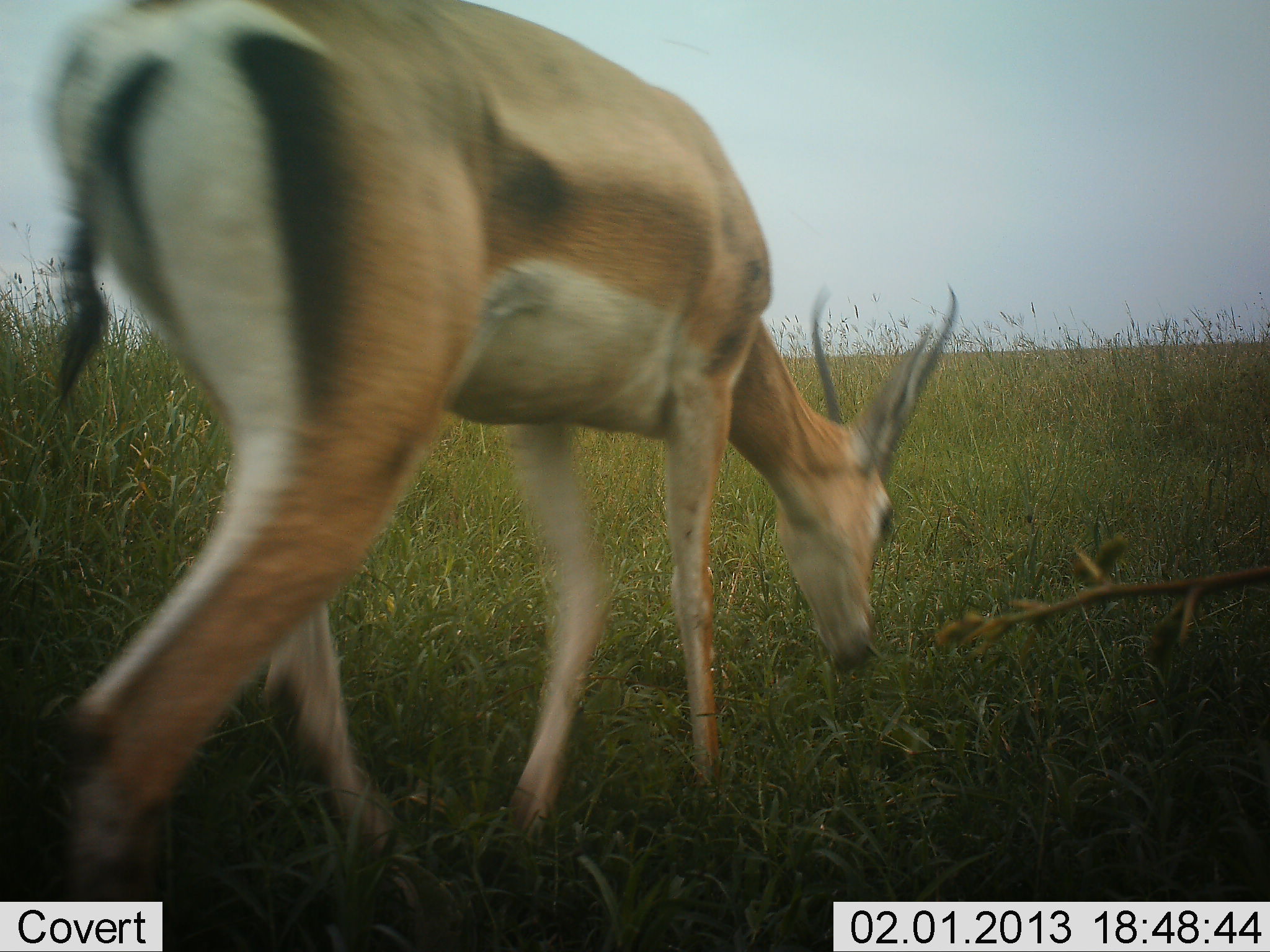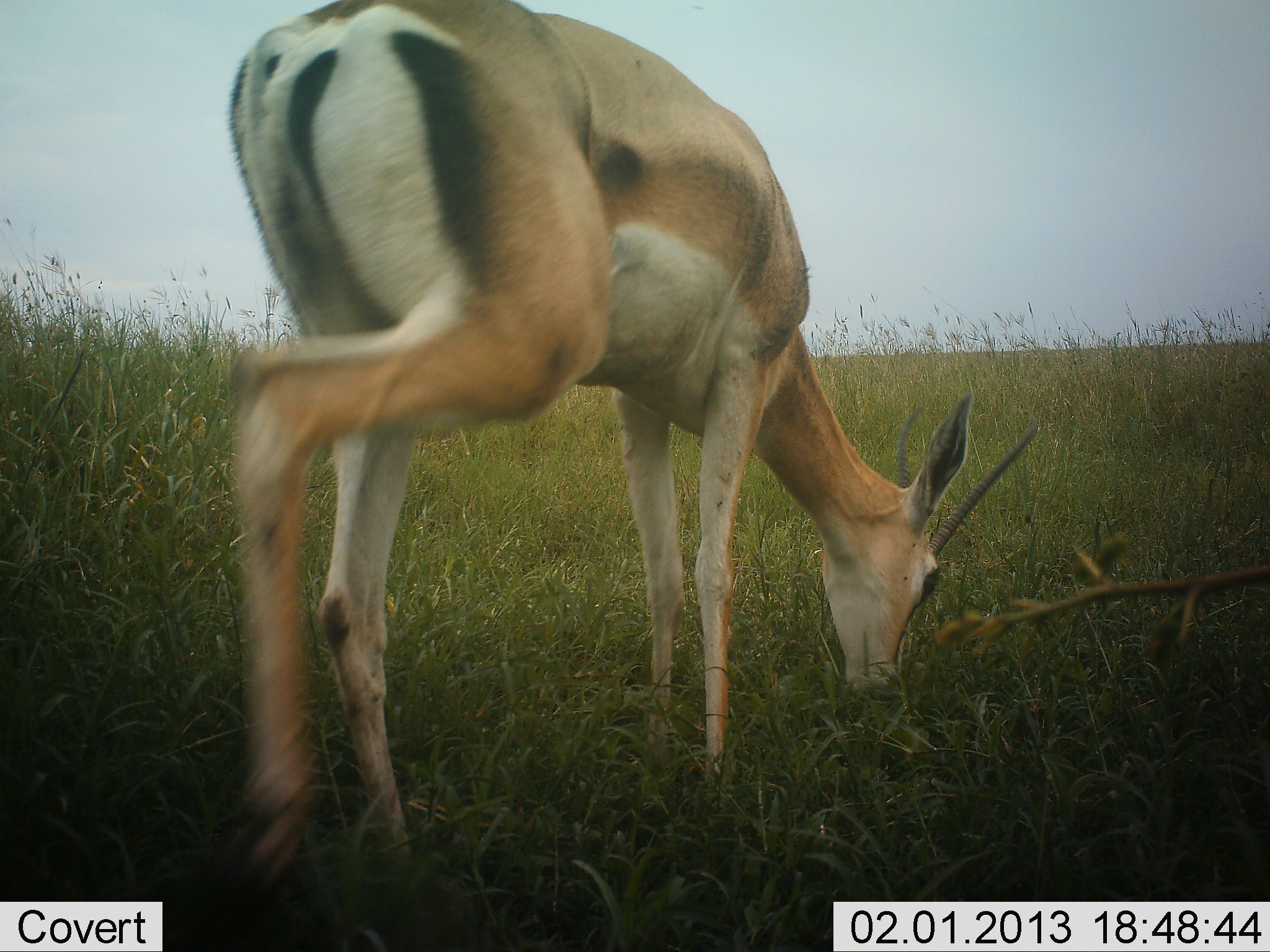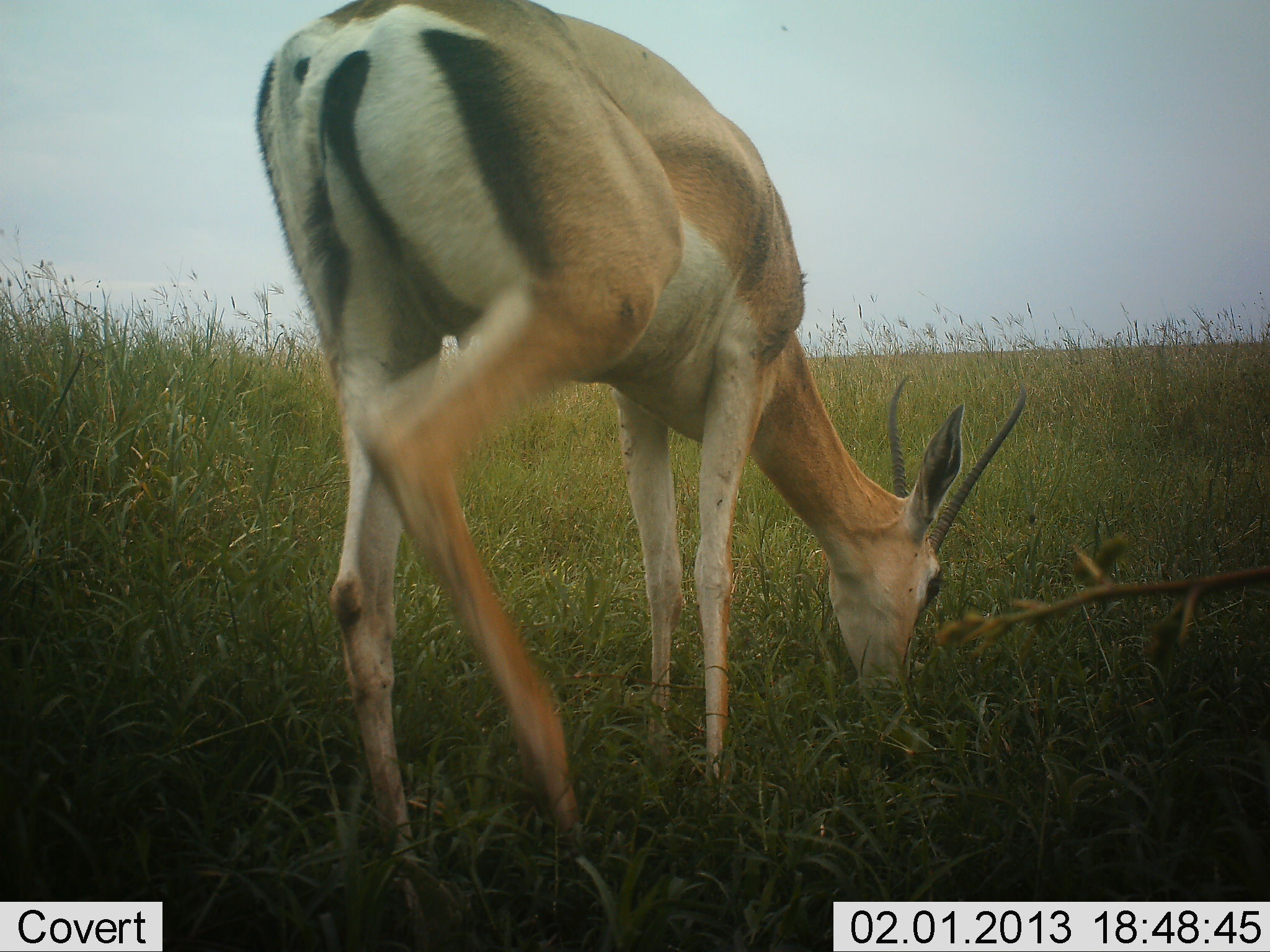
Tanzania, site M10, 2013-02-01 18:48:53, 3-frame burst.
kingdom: Animalia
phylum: Chordata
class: Mammalia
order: Artiodactyla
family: Bovidae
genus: Nanger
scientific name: Nanger granti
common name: grant's gazelle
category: gazellegrants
Gazellegrants (grant's gazelle) (Nanger granti), count 1. Behavior (volunteer vote fractions): standing 9%, resting 0%, moving 17%, interacting 0%. Young present (vote fraction): 0%. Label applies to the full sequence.